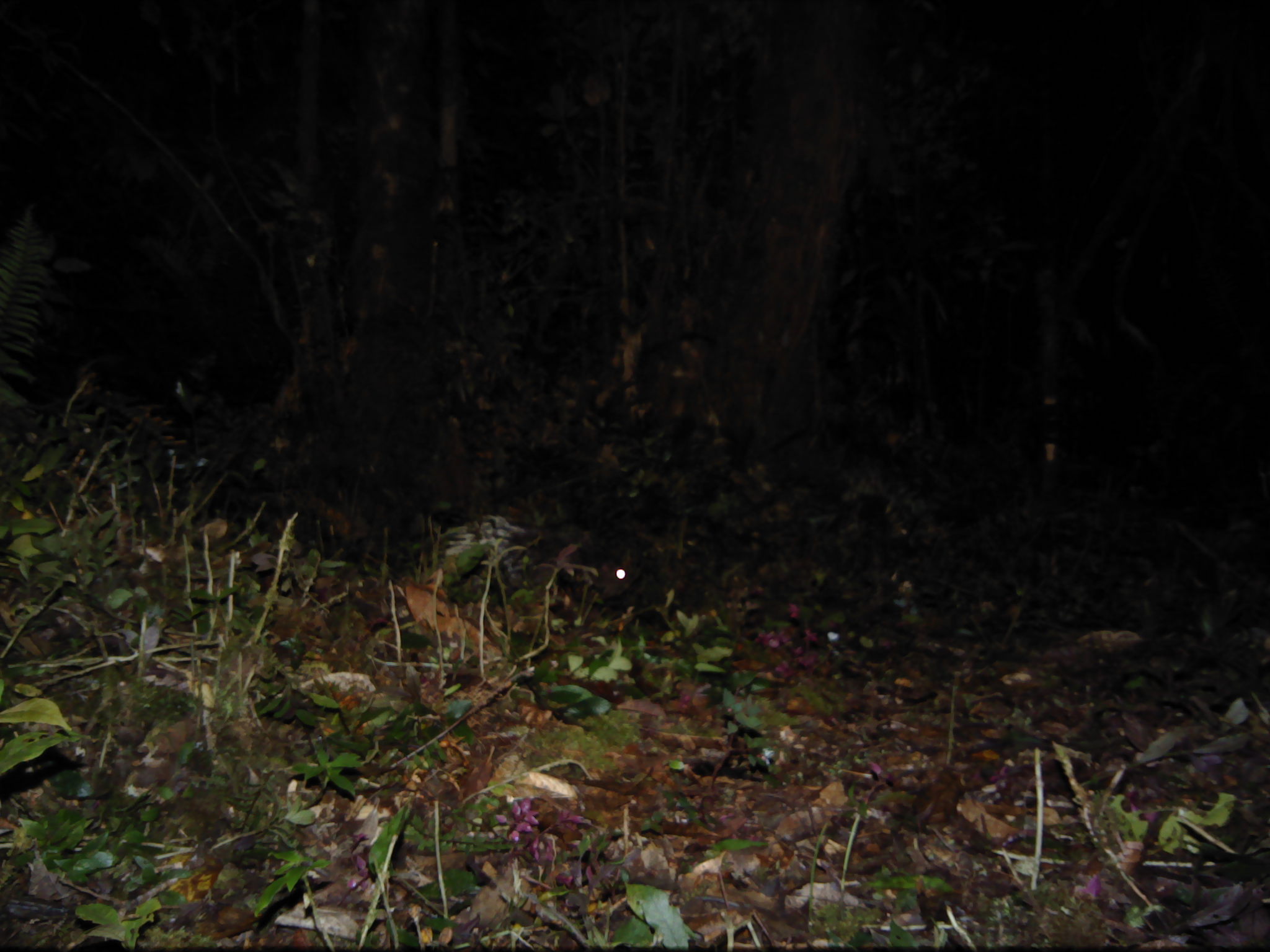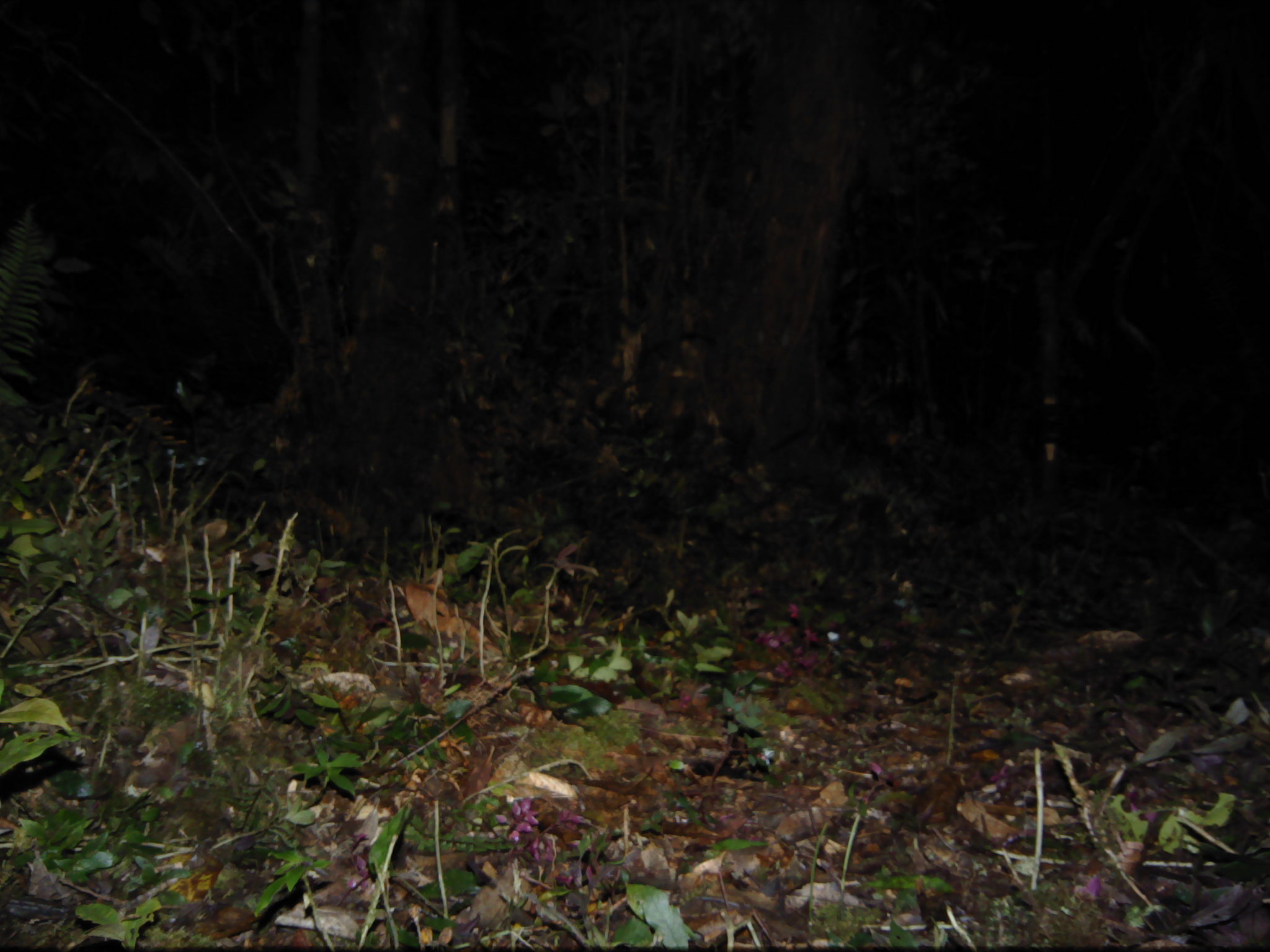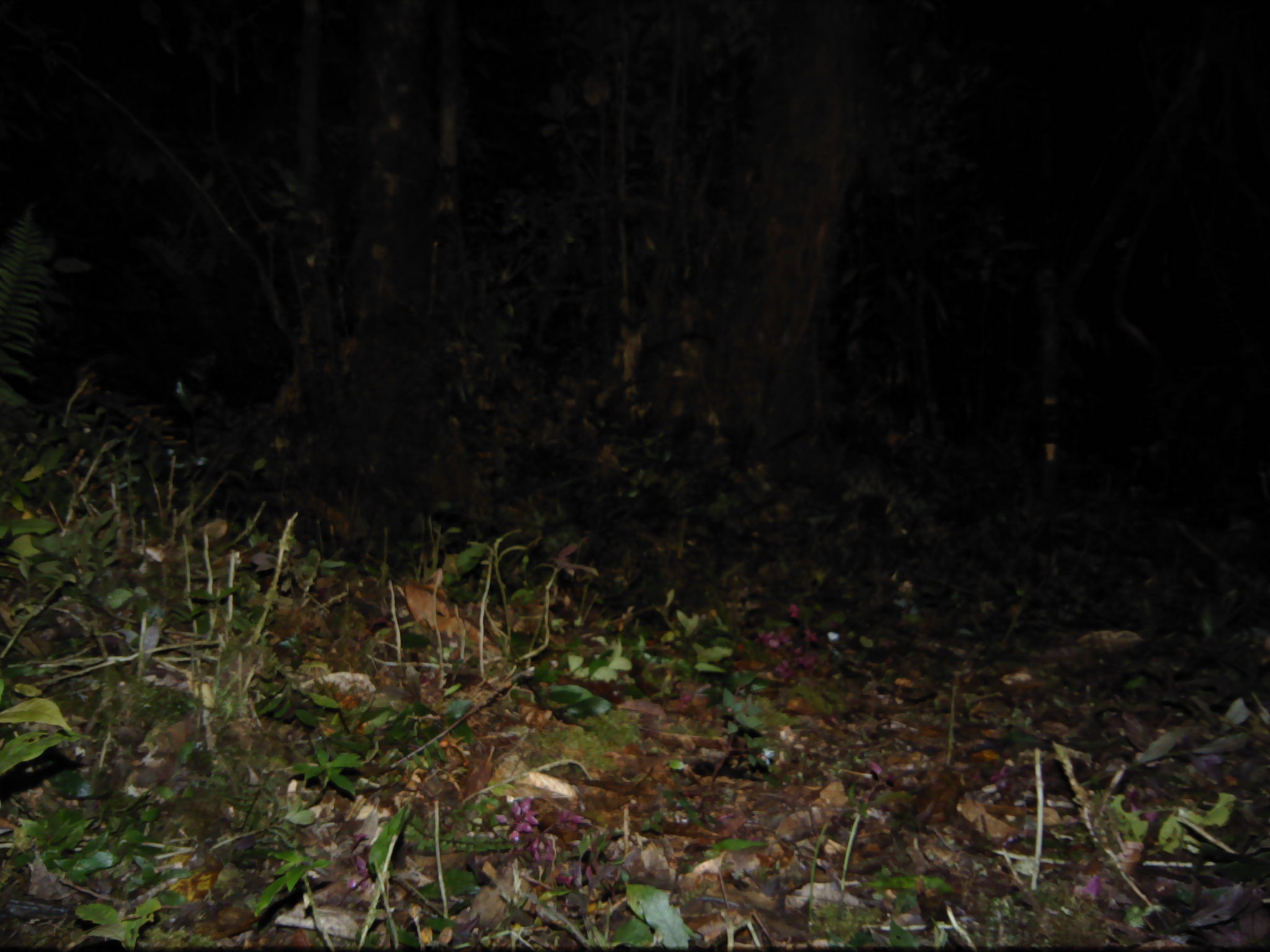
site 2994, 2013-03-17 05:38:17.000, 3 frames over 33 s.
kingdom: Animalia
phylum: Chordata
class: Mammalia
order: Rodentia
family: Hystricidae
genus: Hystrix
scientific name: Hystrix brachyura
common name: east asian porcupine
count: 1